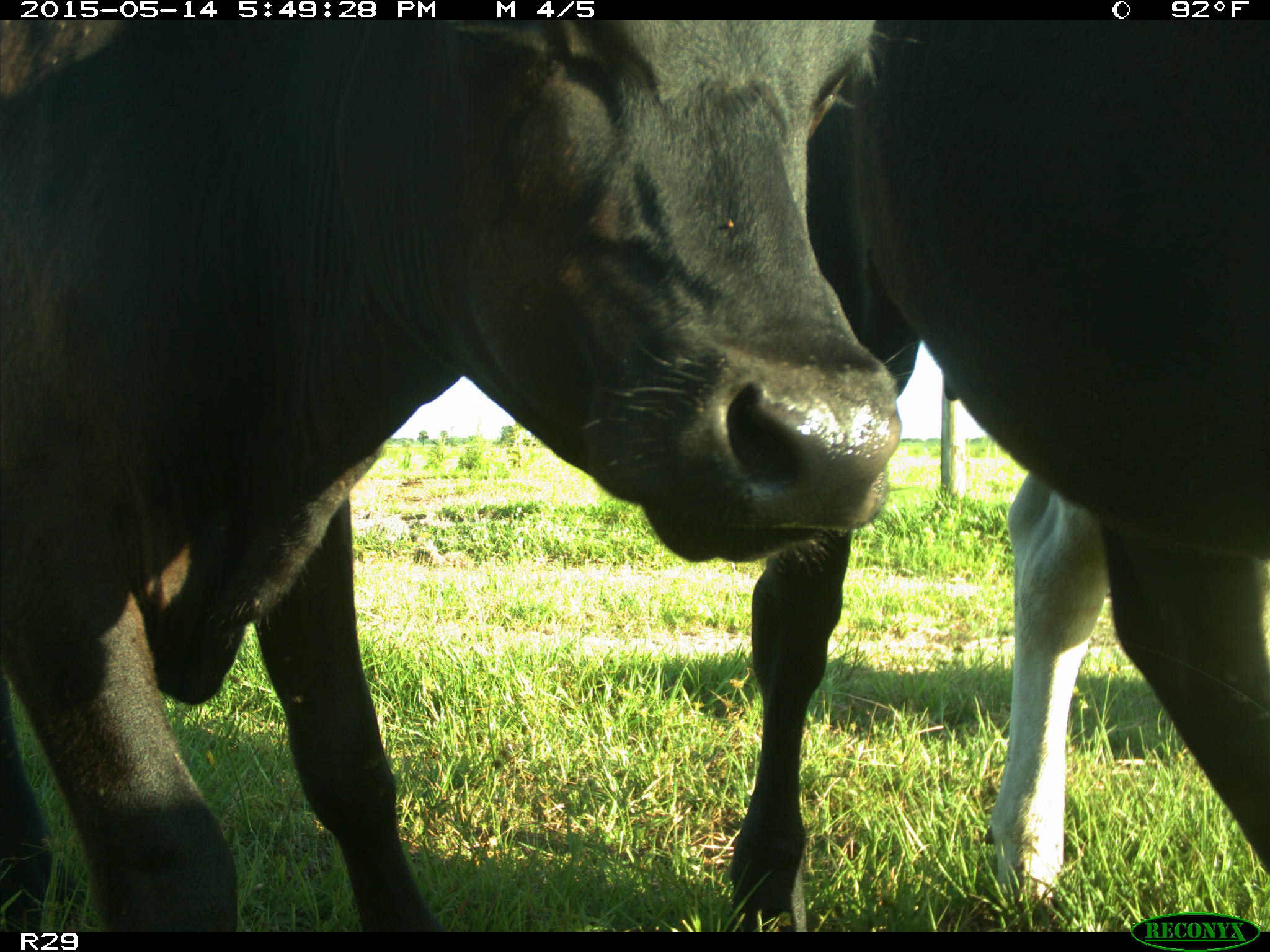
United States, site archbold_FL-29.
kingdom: Animalia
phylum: Chordata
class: Mammalia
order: Artiodactyla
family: Bovidae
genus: Bos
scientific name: Bos taurus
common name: domestic cow